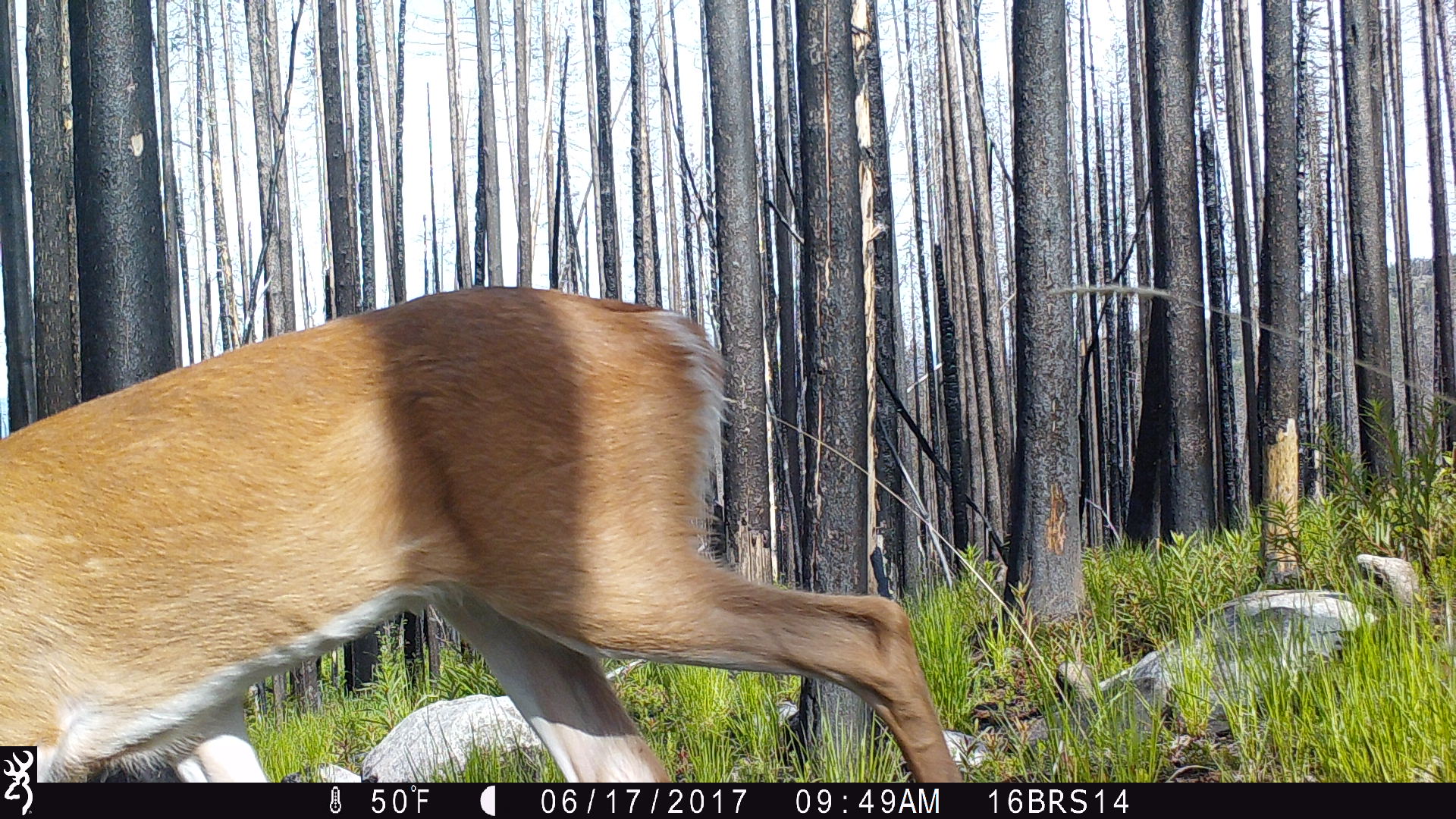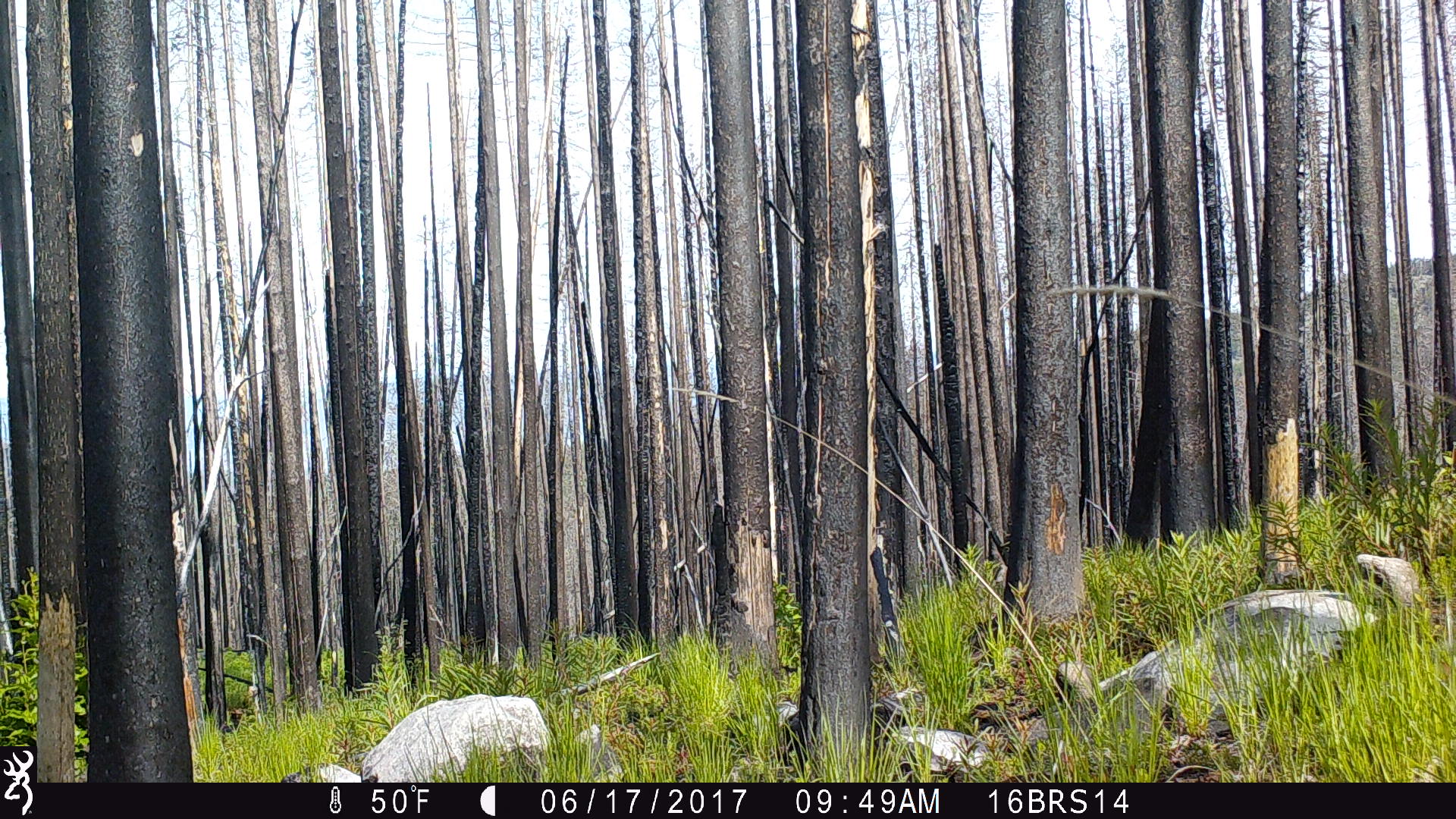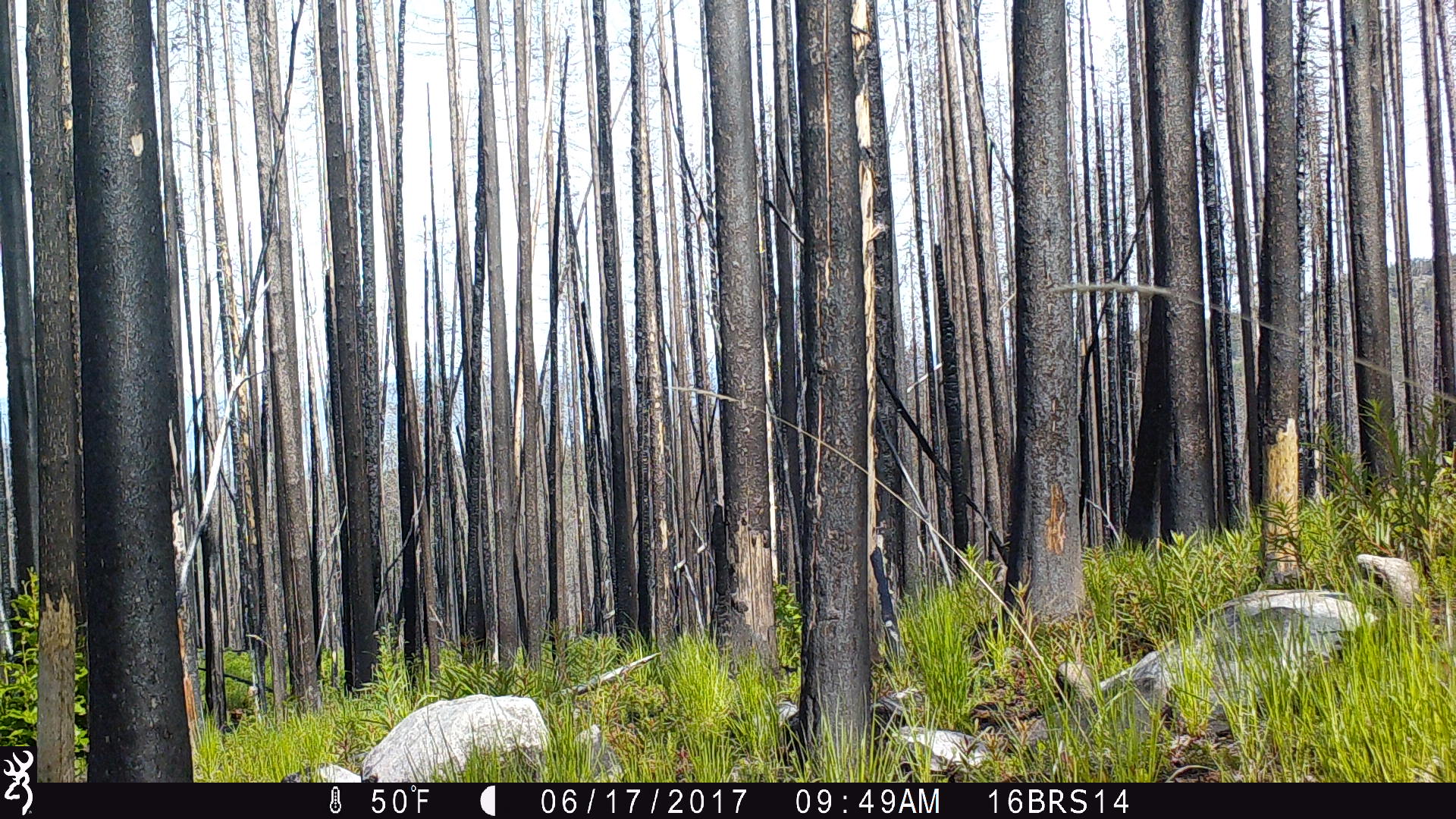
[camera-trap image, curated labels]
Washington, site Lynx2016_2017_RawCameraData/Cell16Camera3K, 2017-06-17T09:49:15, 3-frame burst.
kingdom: Animalia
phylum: Chordata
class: Mammalia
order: Artiodactyla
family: Cervidae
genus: Odocoileus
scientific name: Odocoileus virginianus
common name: white-tailed deer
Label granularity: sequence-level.